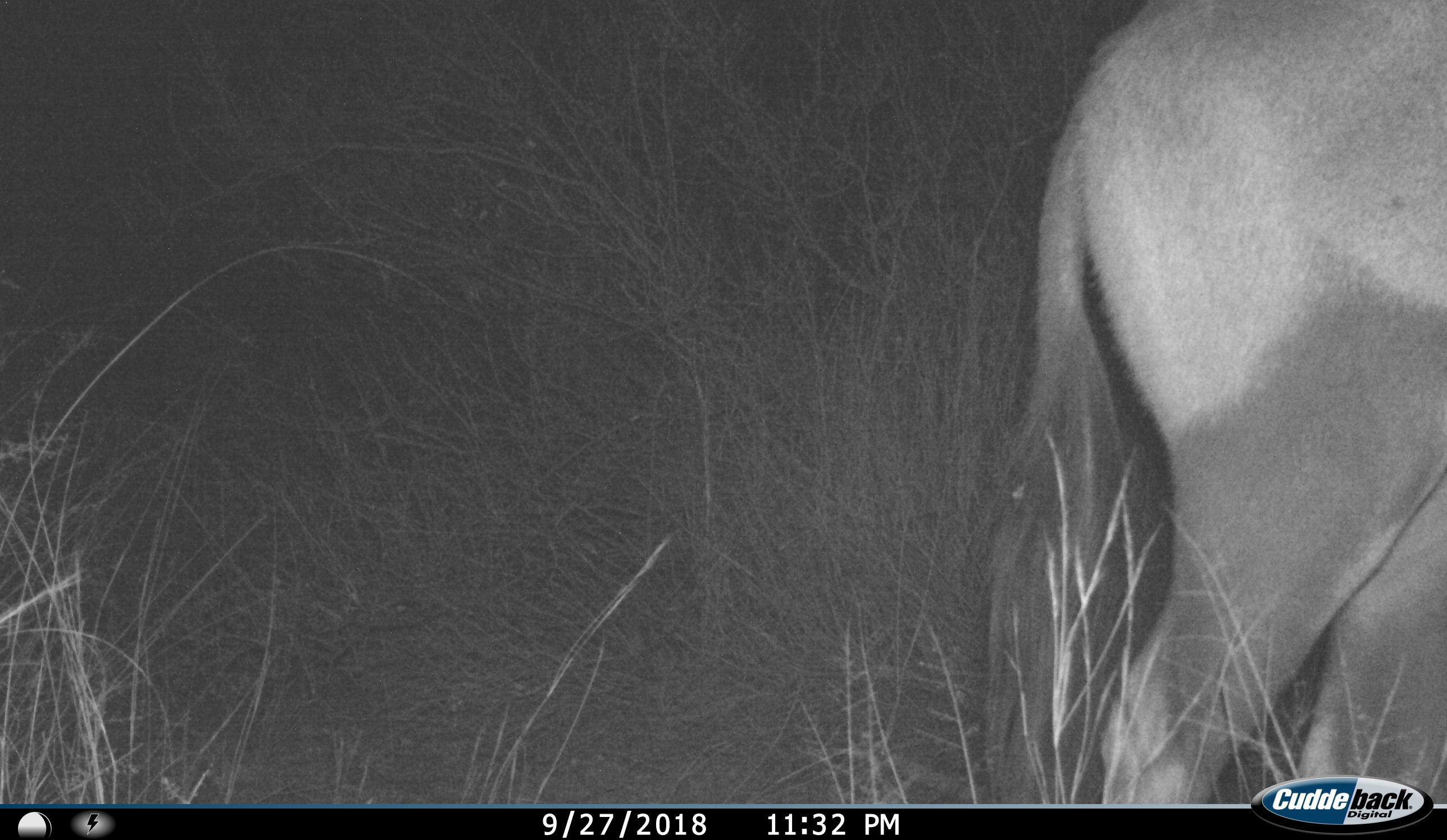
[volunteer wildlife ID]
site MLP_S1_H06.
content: unidentified animal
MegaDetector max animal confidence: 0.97